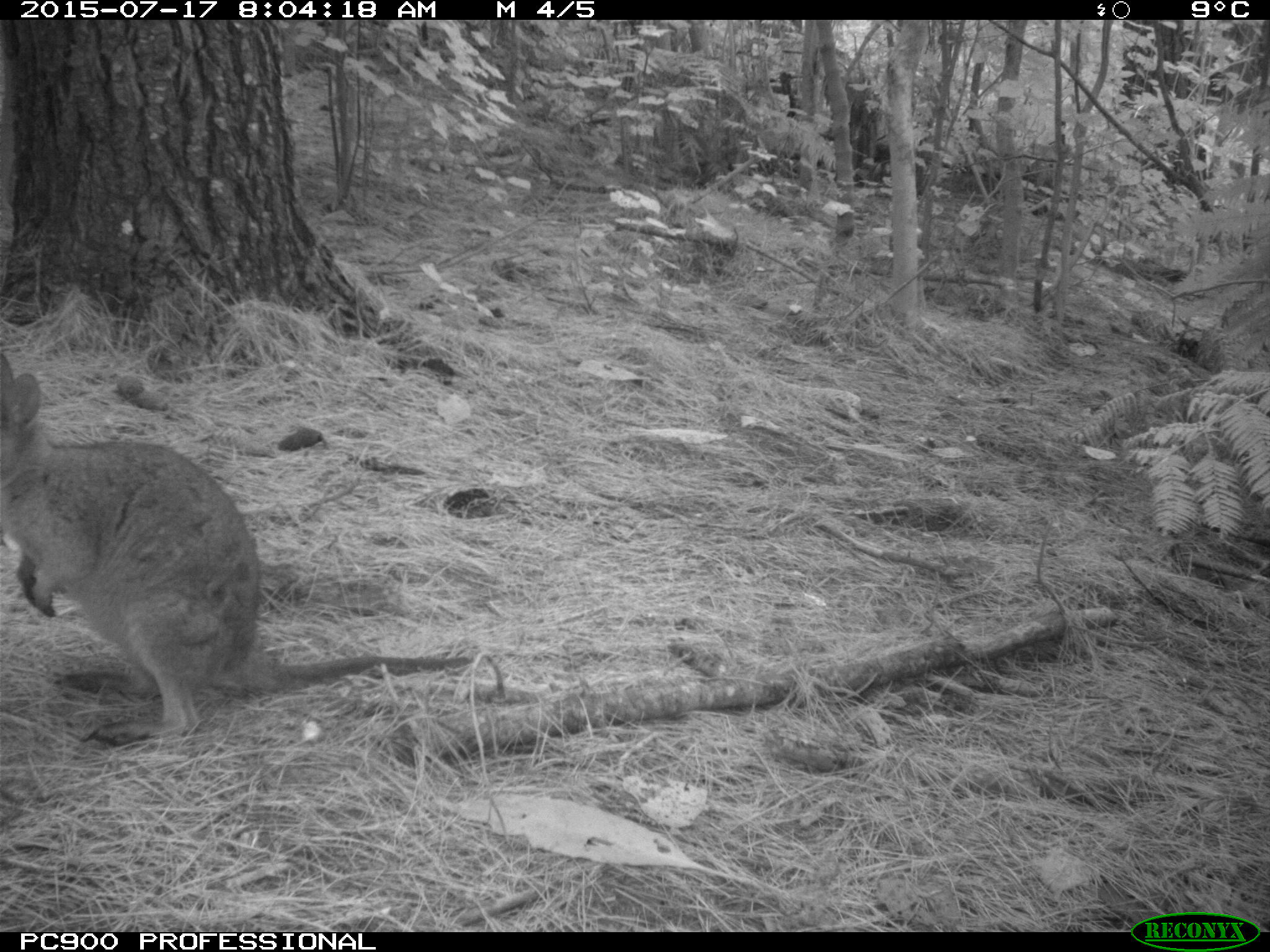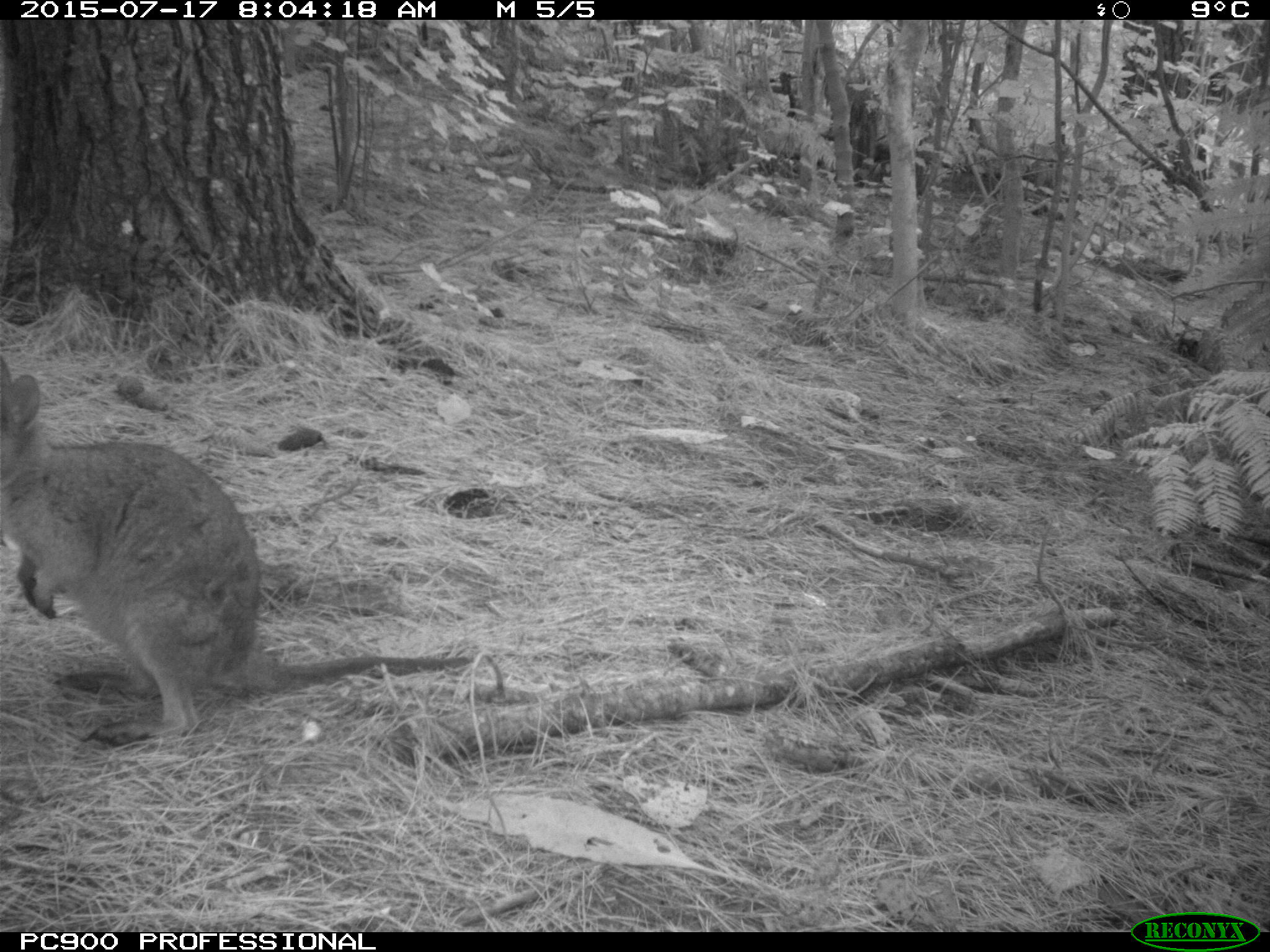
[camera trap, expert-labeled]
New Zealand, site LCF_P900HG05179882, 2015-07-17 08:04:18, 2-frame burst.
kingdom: Animalia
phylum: Chordata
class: Mammalia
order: Diprotodontia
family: Macropodidae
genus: Notamacropus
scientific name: Notamacropus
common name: wallaby